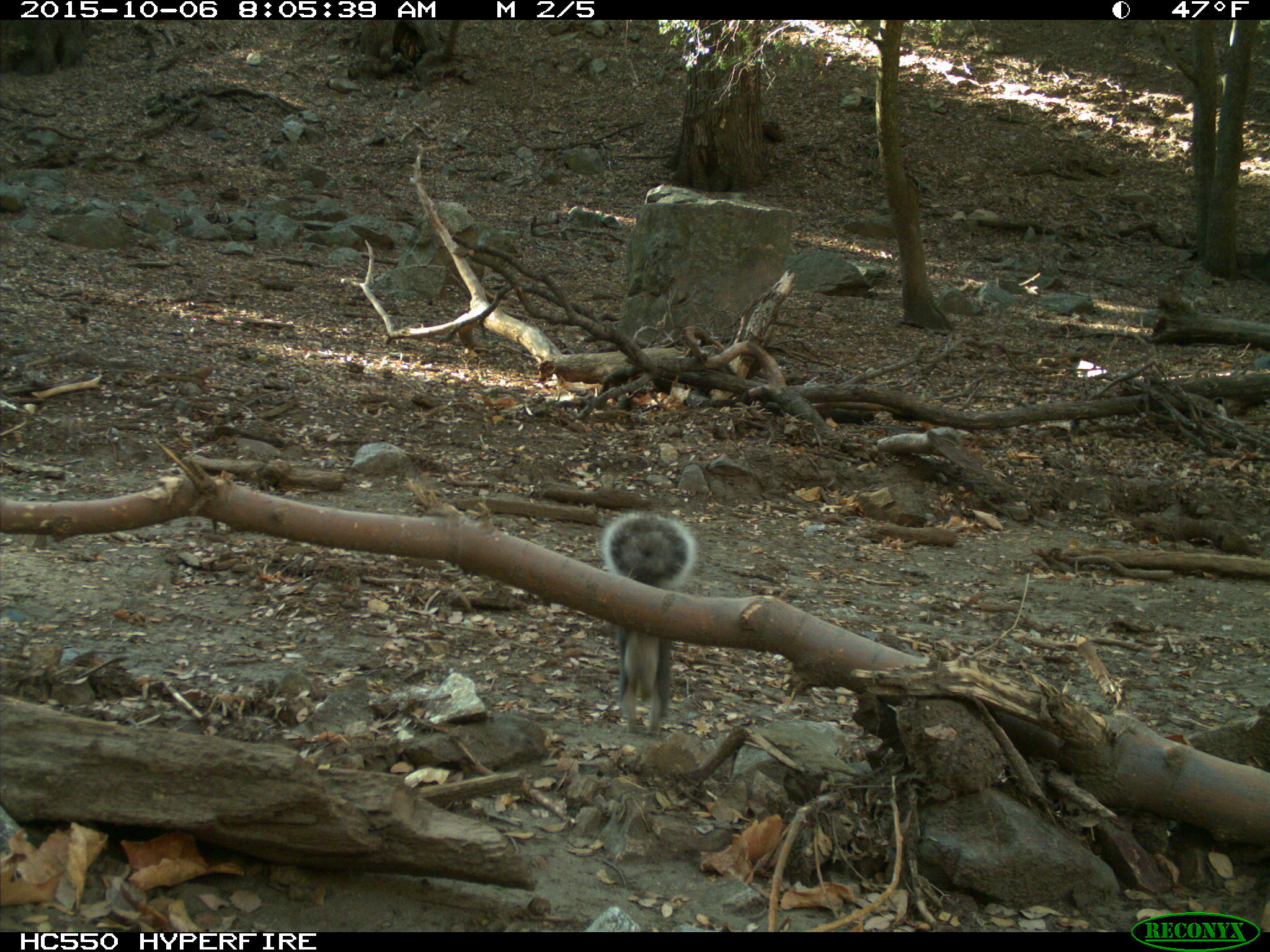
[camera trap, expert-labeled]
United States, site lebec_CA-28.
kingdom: Animalia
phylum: Chordata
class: Mammalia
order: Rodentia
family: Sciuridae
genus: Sciurus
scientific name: Sciurus carolinensis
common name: eastern gray squirrel